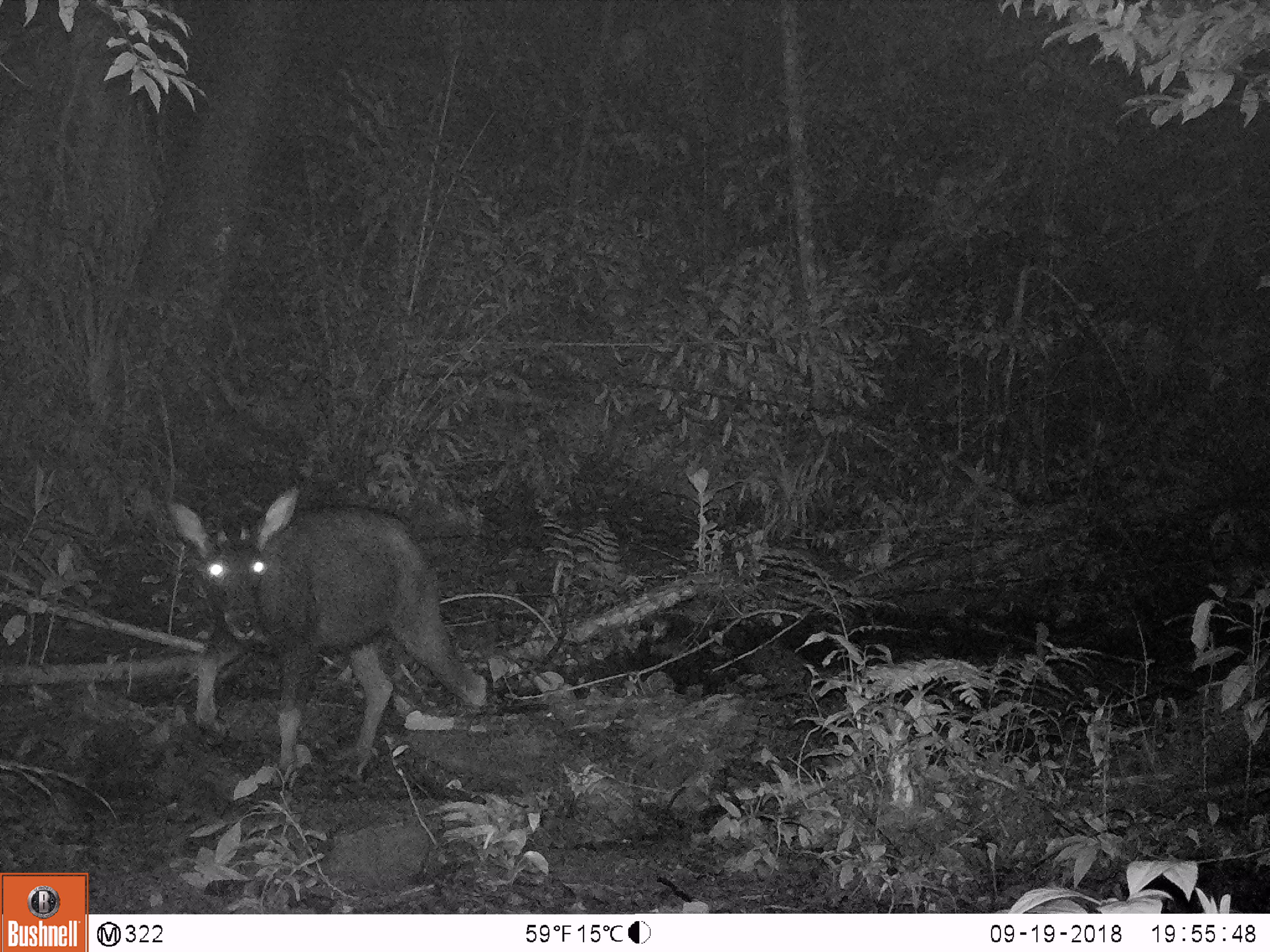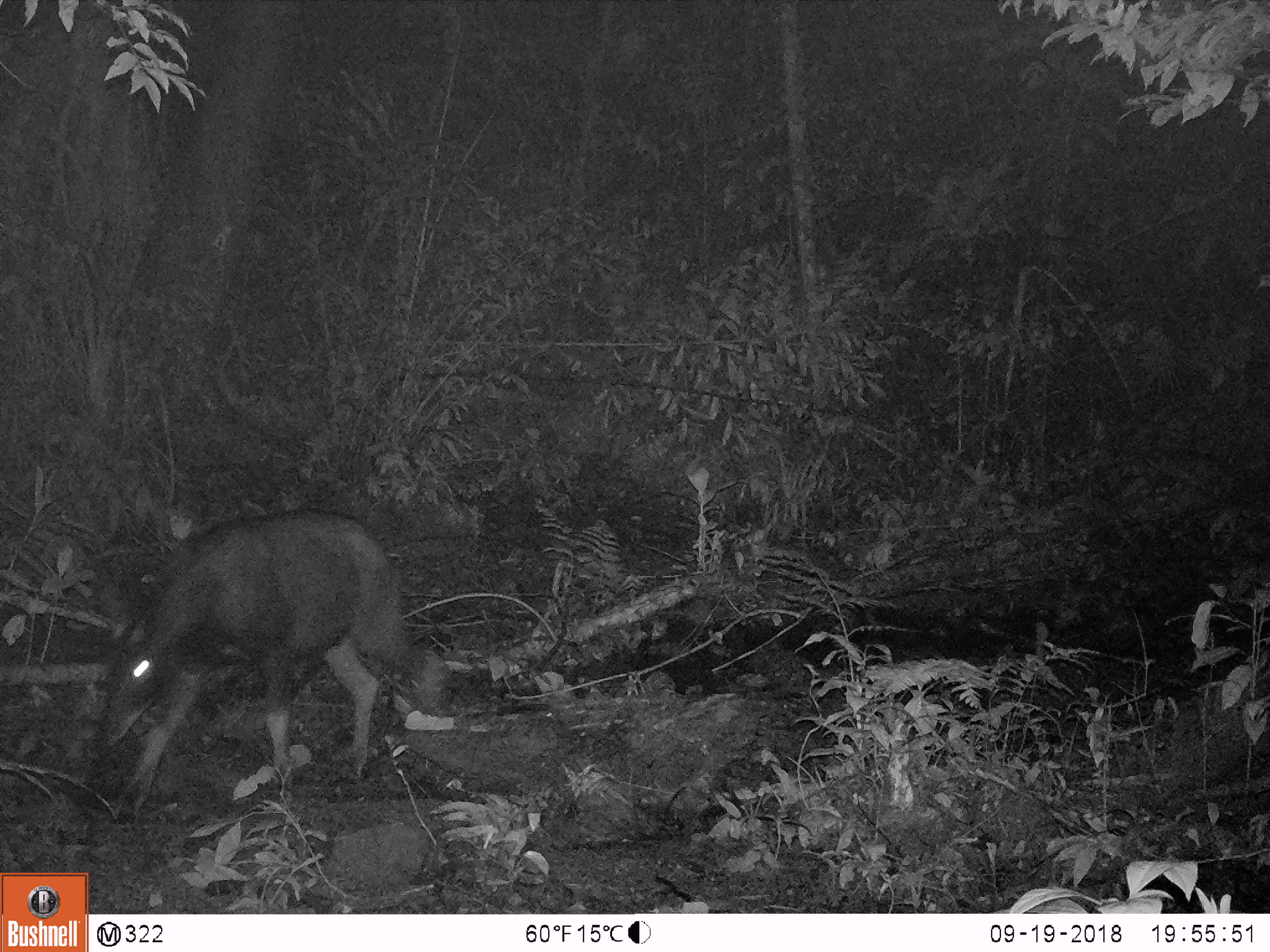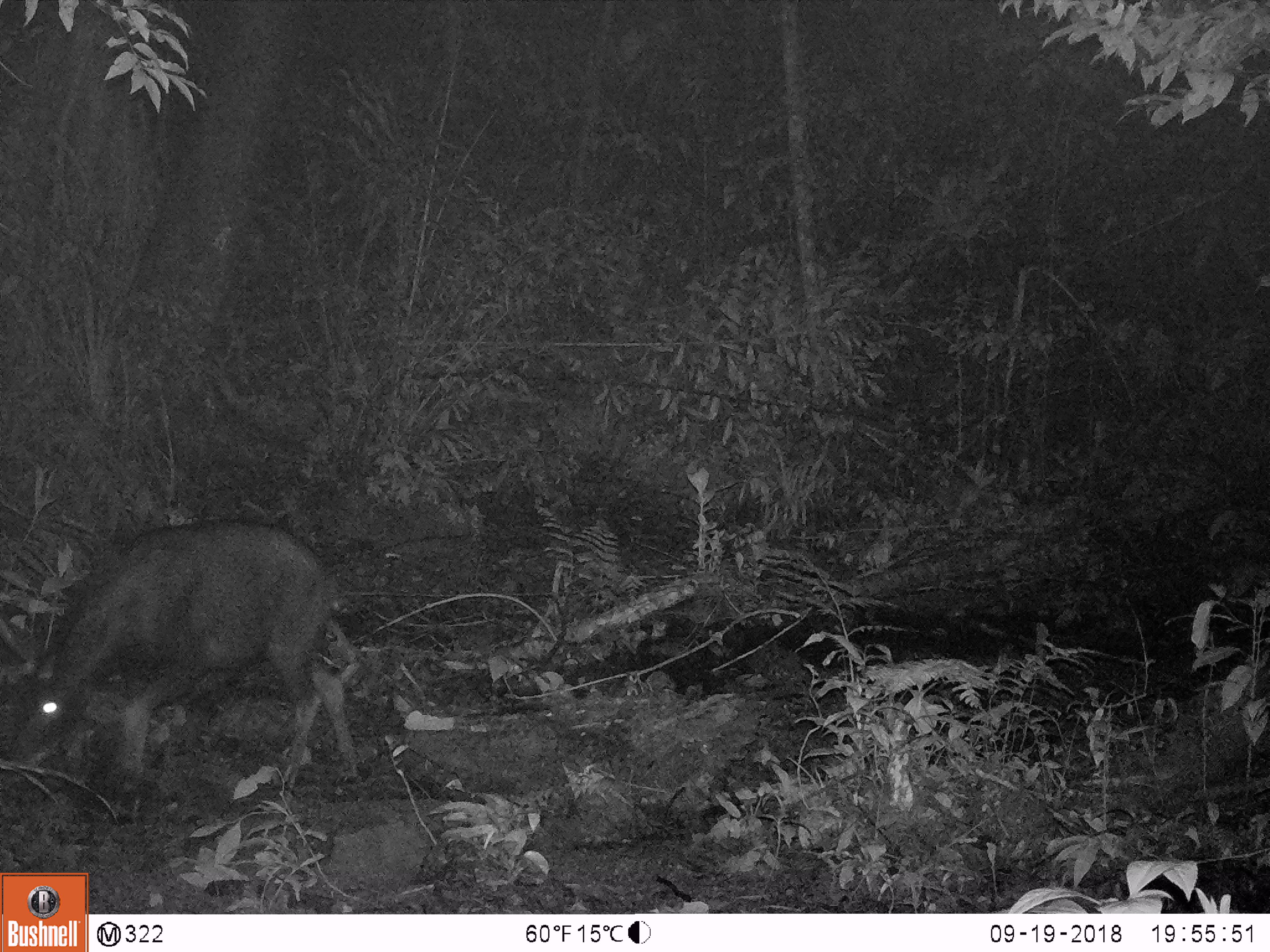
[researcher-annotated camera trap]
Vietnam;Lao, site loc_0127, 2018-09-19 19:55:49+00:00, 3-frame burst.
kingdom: Animalia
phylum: Chordata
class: Mammalia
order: Artiodactyla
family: Bovidae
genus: Capricornis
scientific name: Capricornis sumatraensis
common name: chinese serow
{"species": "chinese serow (Capricornis sumatraensis)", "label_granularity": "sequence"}